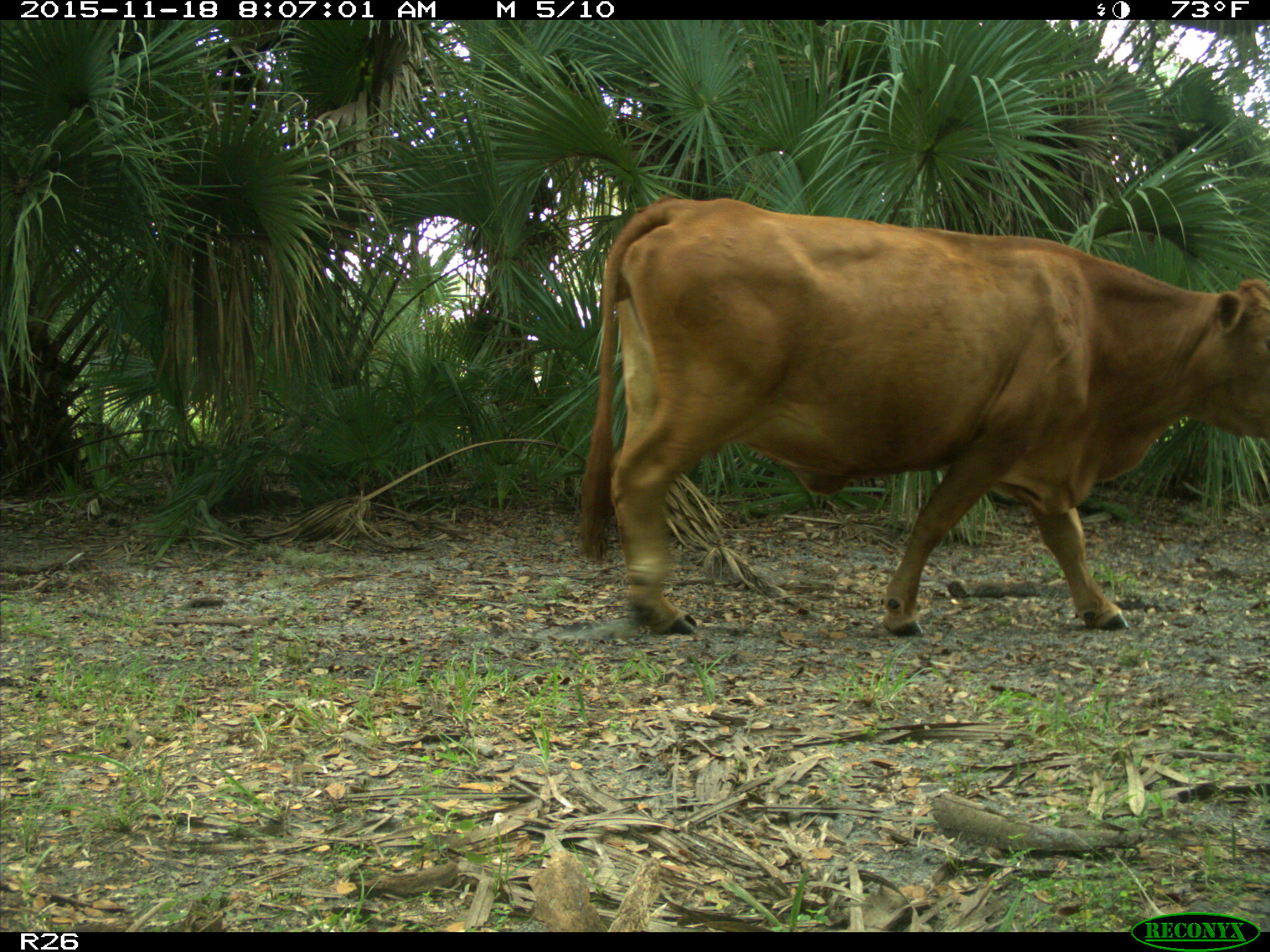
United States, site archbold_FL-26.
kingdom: Animalia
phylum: Chordata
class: Mammalia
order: Artiodactyla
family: Bovidae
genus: Bos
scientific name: Bos taurus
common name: domestic cow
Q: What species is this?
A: Bos taurus (domestic cow).